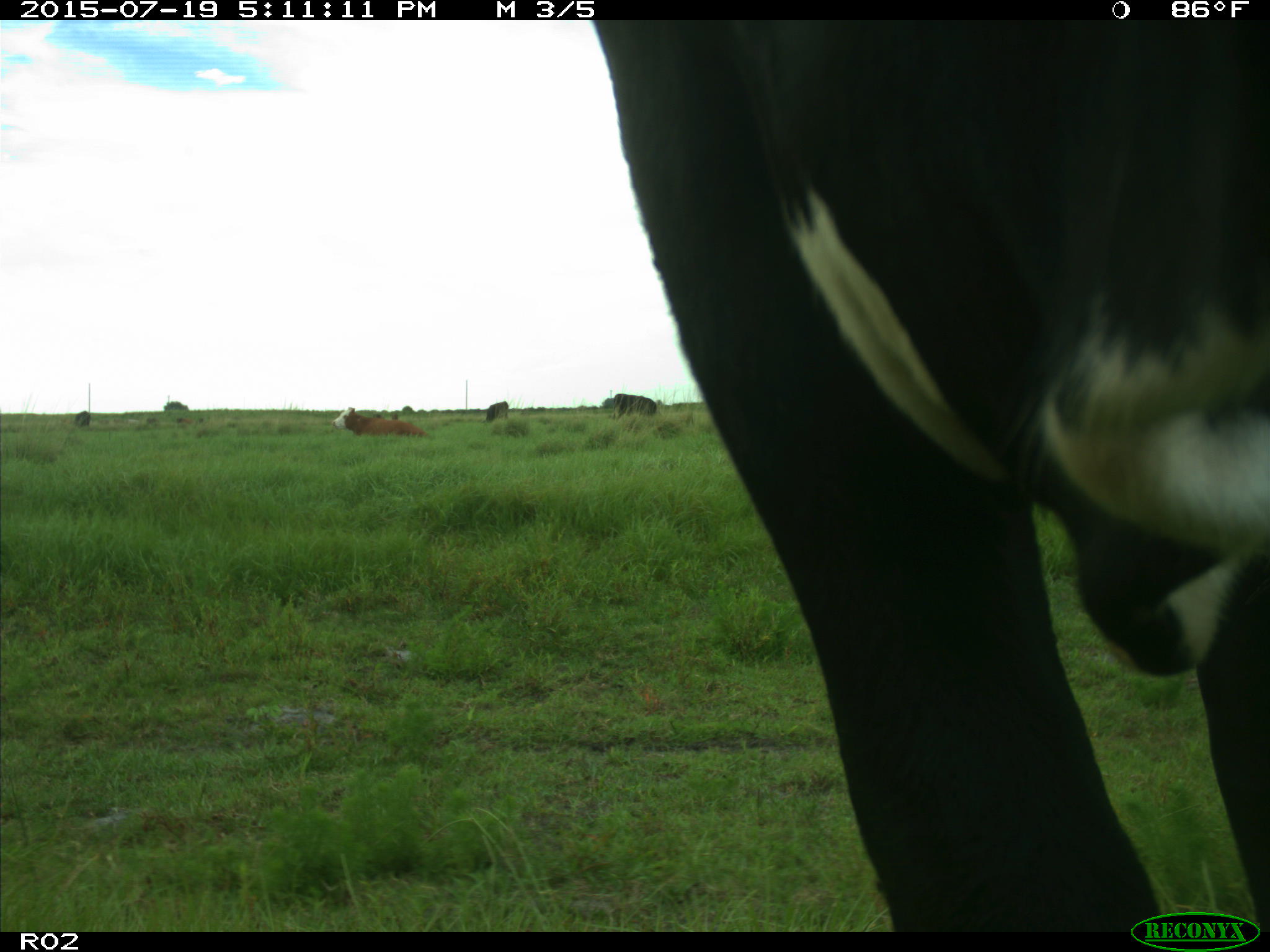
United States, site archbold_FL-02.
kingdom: Animalia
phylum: Chordata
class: Mammalia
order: Artiodactyla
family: Bovidae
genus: Bos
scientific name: Bos taurus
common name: domestic cow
Bos taurus (domestic cow).